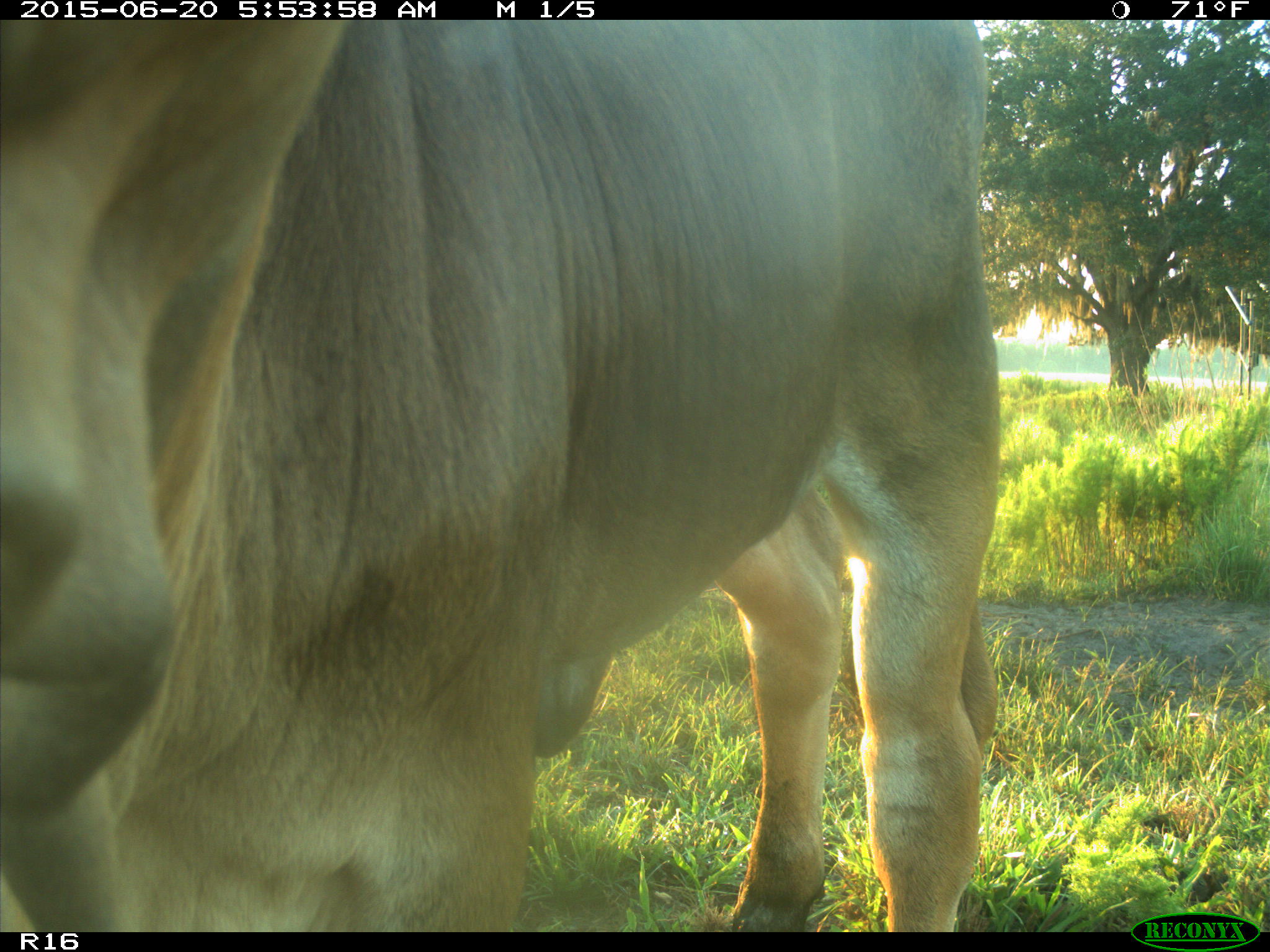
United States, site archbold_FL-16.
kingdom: Animalia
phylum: Chordata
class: Mammalia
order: Artiodactyla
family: Bovidae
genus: Bos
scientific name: Bos taurus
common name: domestic cow